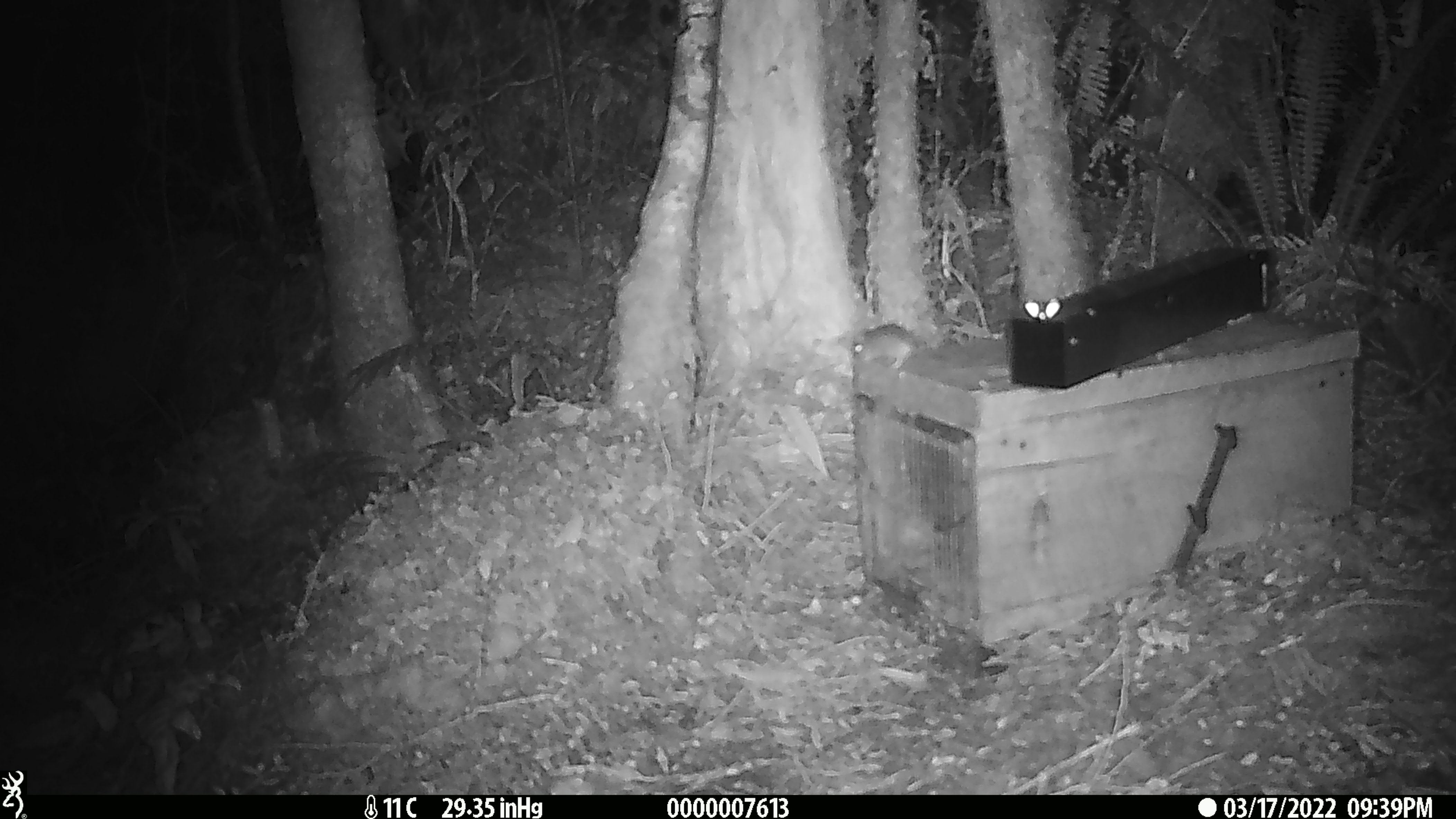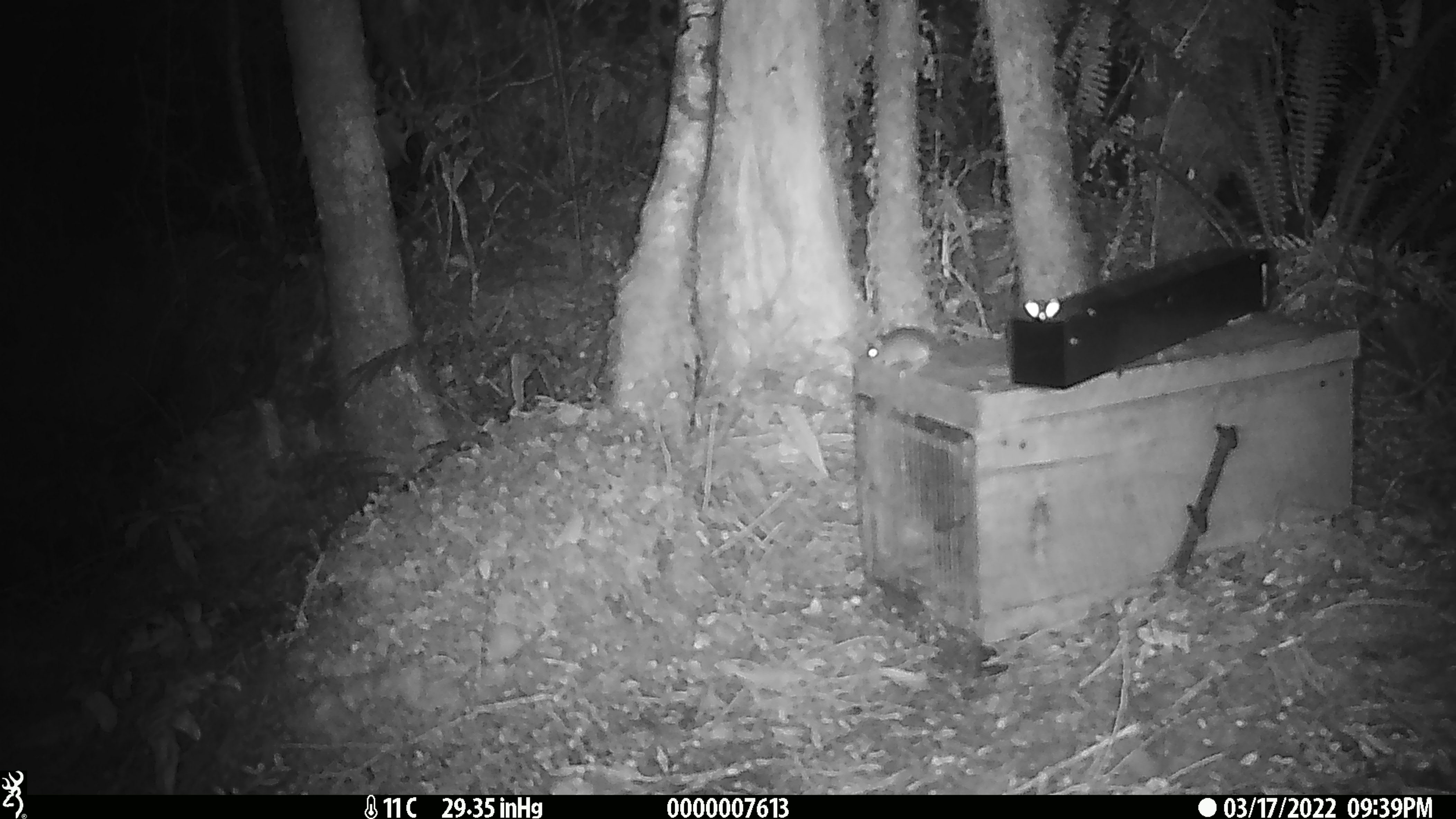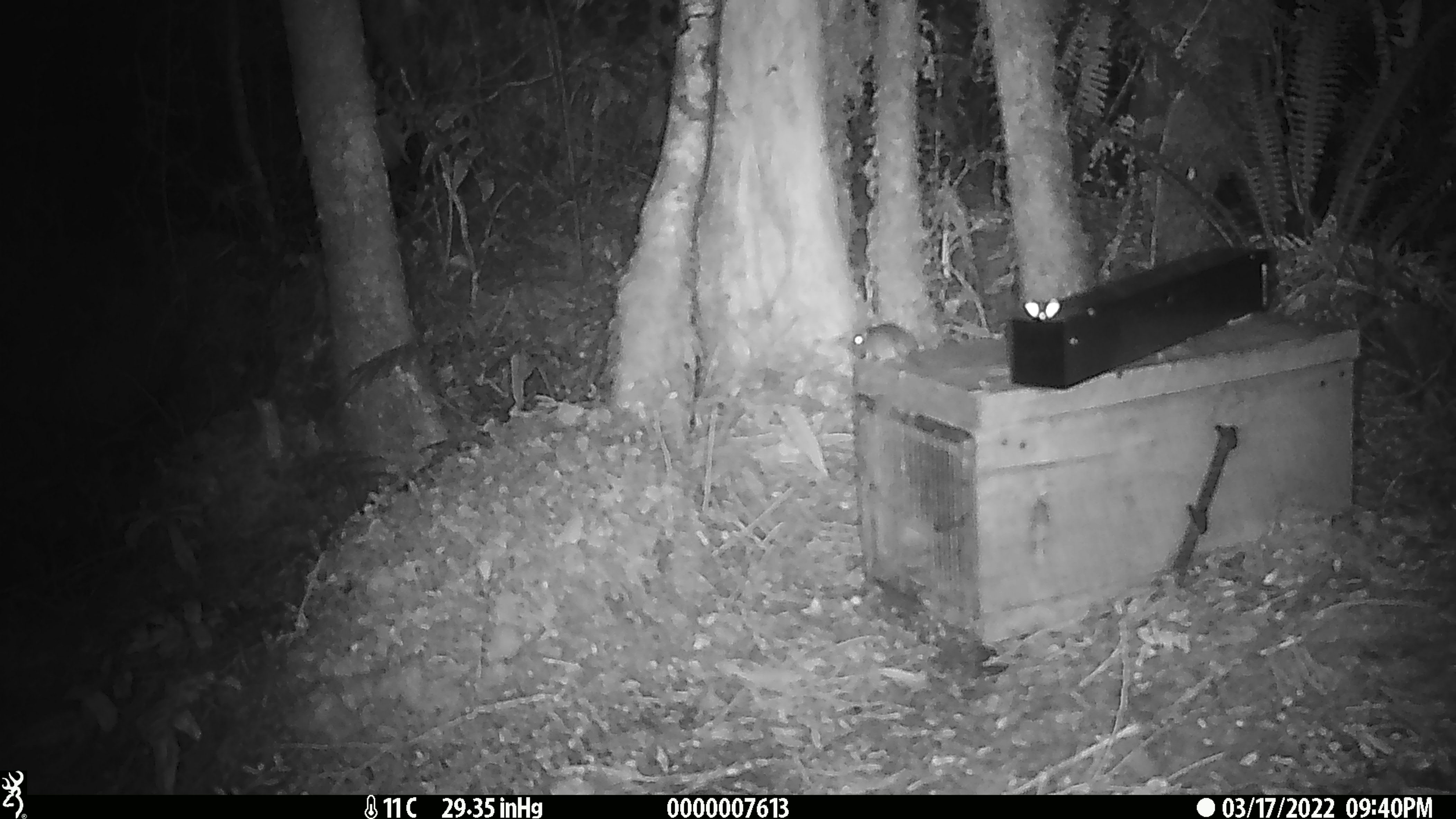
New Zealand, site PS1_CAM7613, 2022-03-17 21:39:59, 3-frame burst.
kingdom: Animalia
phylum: Chordata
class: Mammalia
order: Rodentia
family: Muridae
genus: Mus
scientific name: Mus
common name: mouse